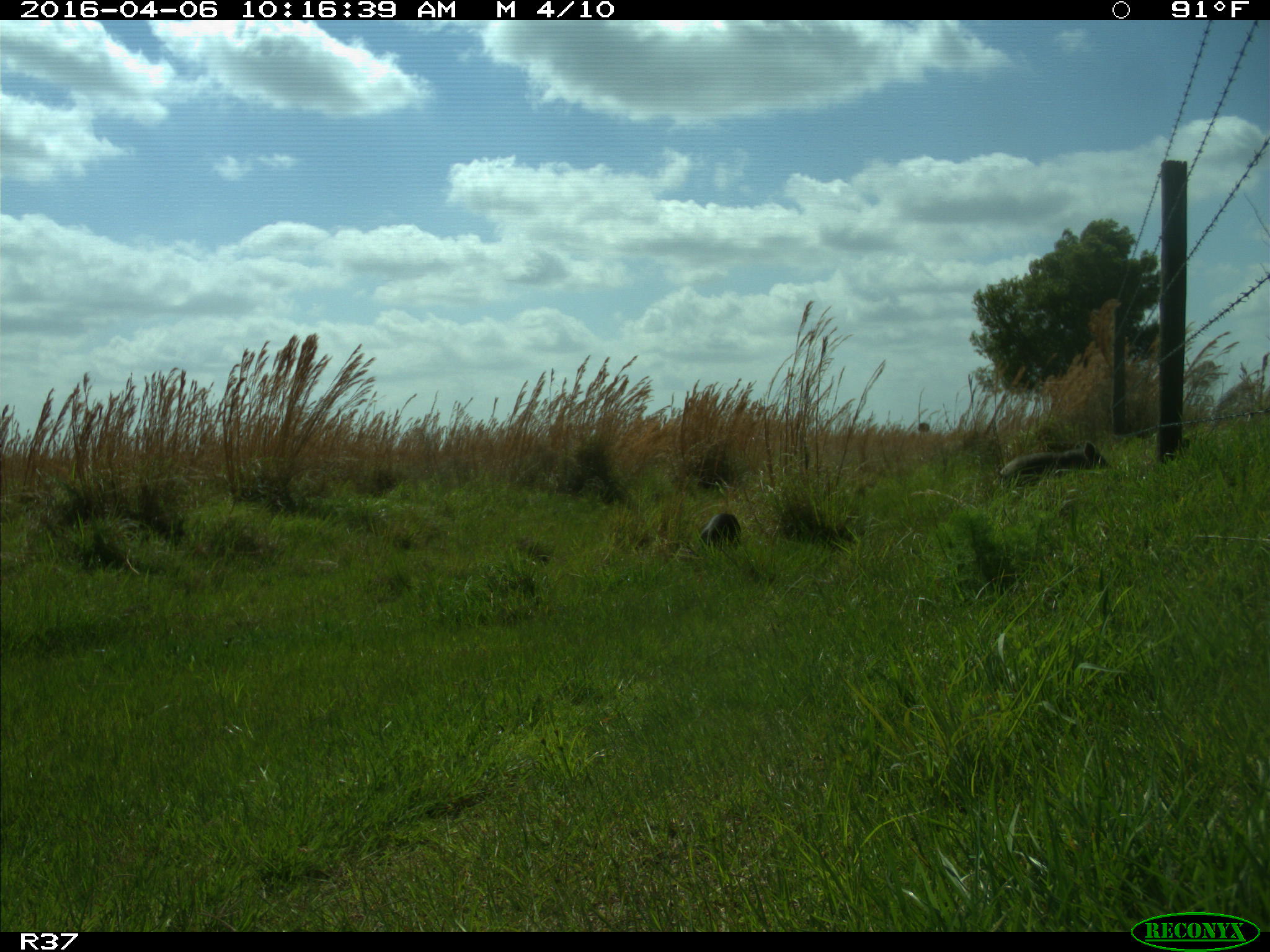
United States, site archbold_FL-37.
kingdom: Animalia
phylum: Chordata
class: Mammalia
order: Artiodactyla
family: Suidae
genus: Sus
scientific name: Sus scrofa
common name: wild boar